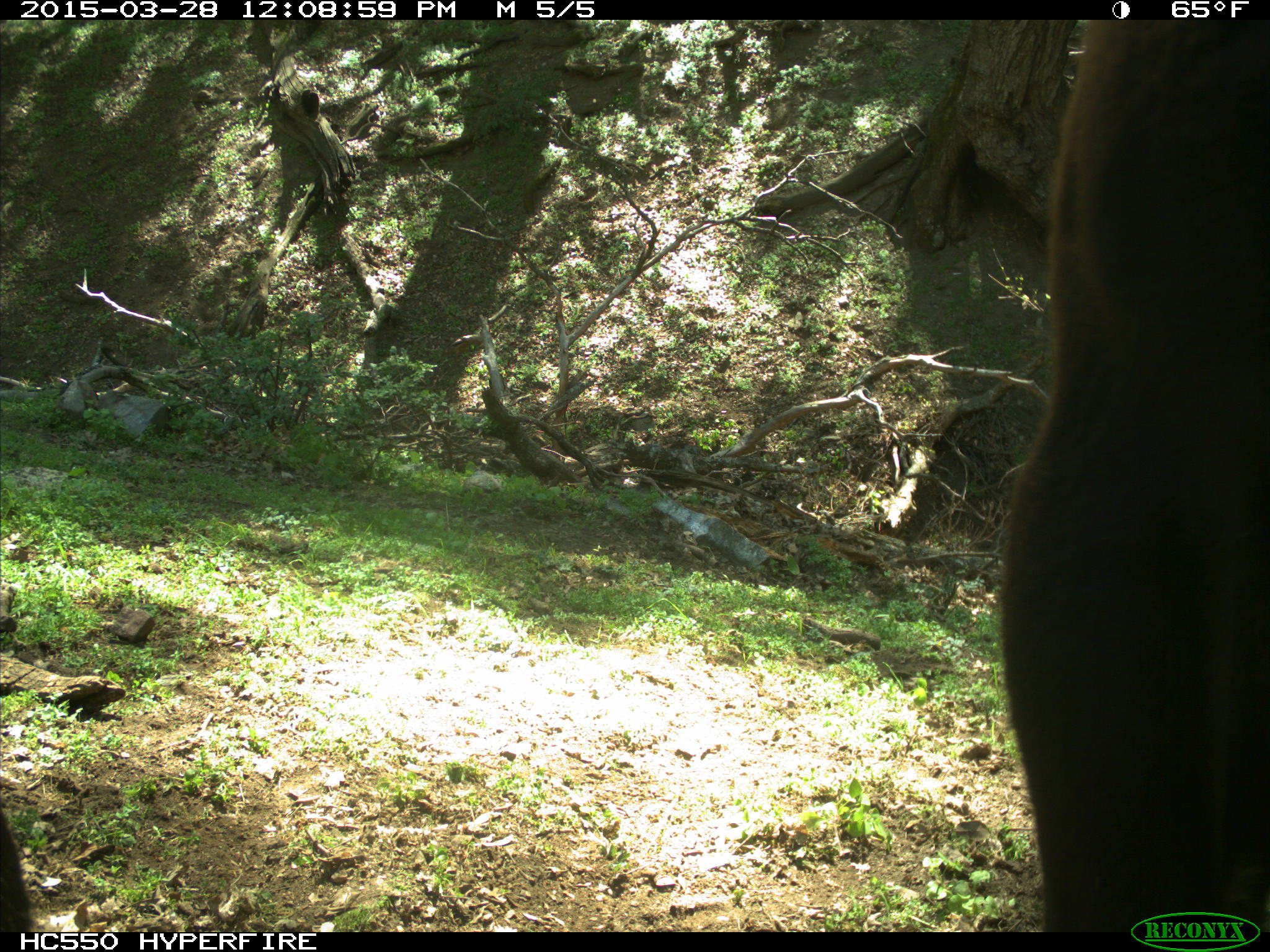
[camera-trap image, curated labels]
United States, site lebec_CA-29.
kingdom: Animalia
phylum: Chordata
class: Mammalia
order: Artiodactyla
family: Bovidae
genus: Bos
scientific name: Bos taurus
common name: domestic cow